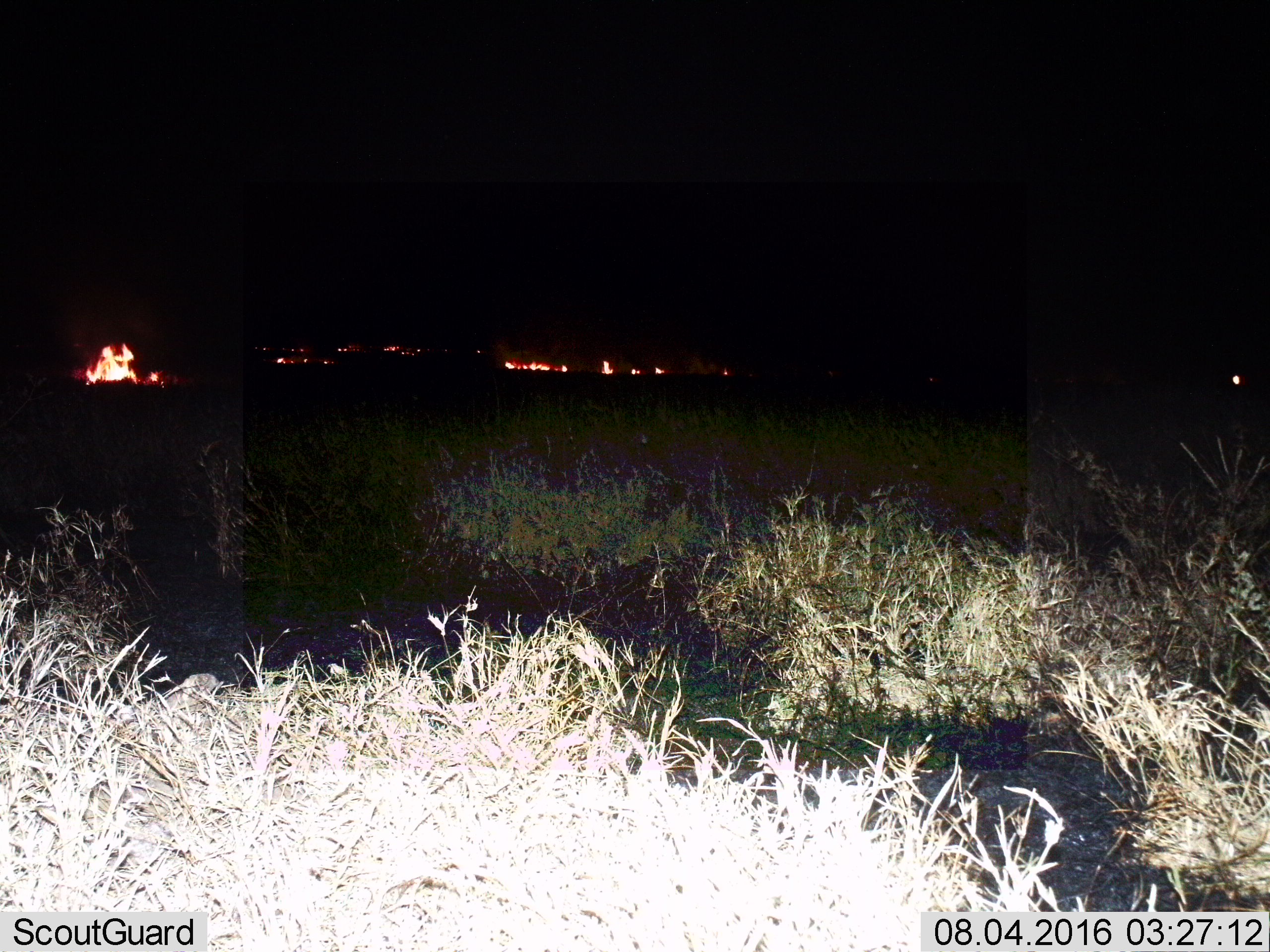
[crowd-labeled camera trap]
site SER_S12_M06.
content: unidentified animal